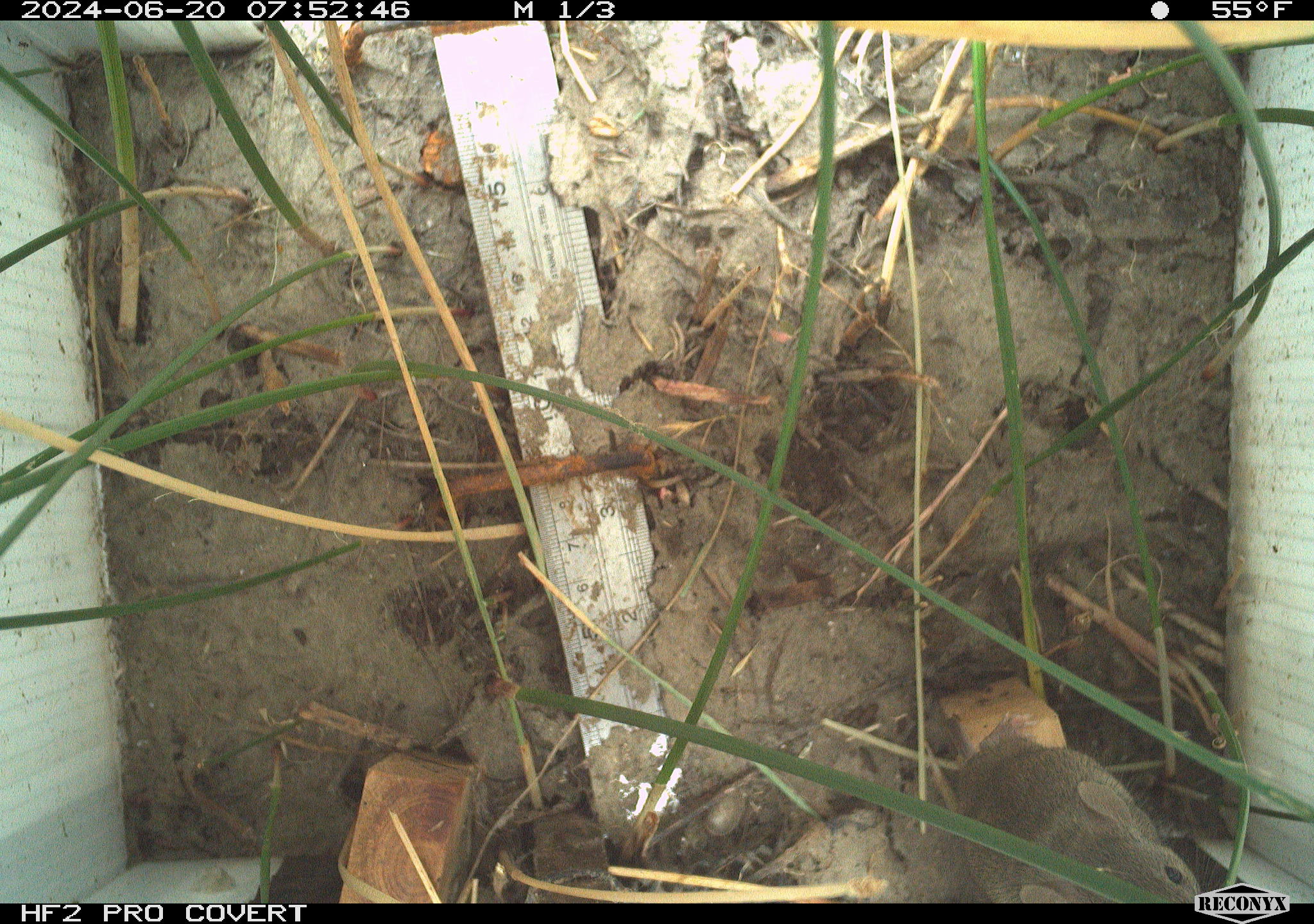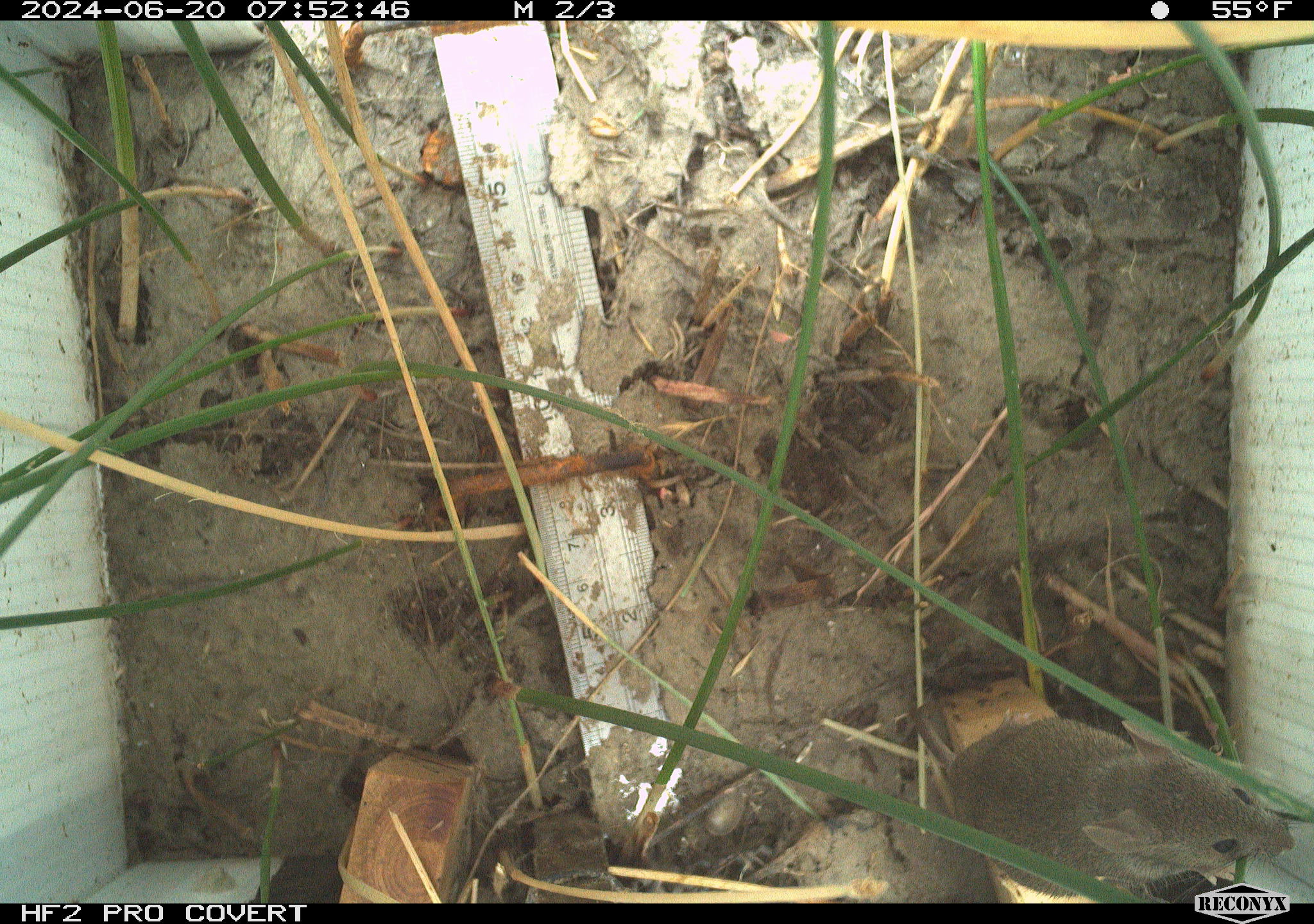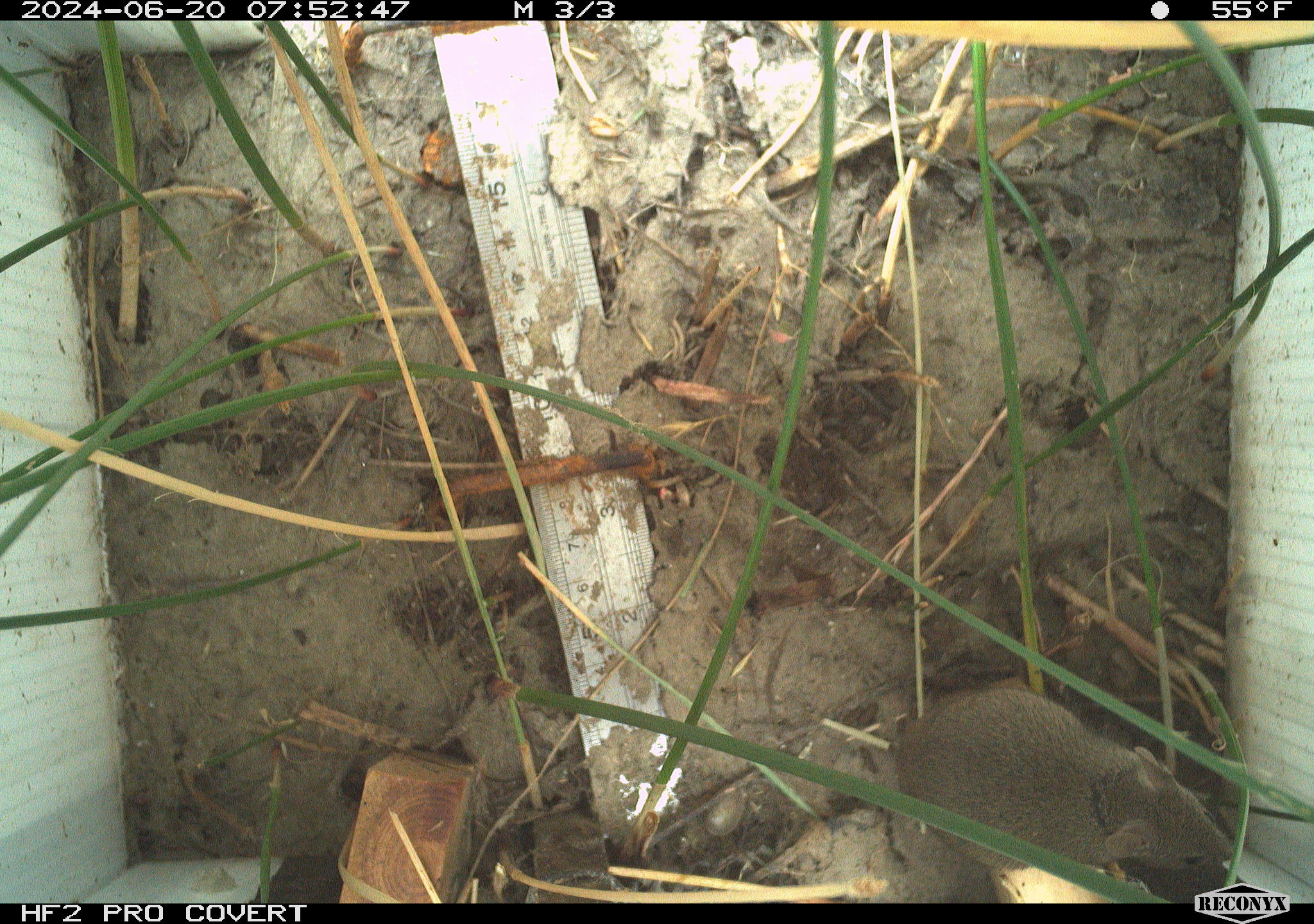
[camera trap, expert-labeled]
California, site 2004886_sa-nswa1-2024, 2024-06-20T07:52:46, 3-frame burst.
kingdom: Animalia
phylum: Chordata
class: Mammalia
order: Rodentia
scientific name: Rodentia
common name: rodent